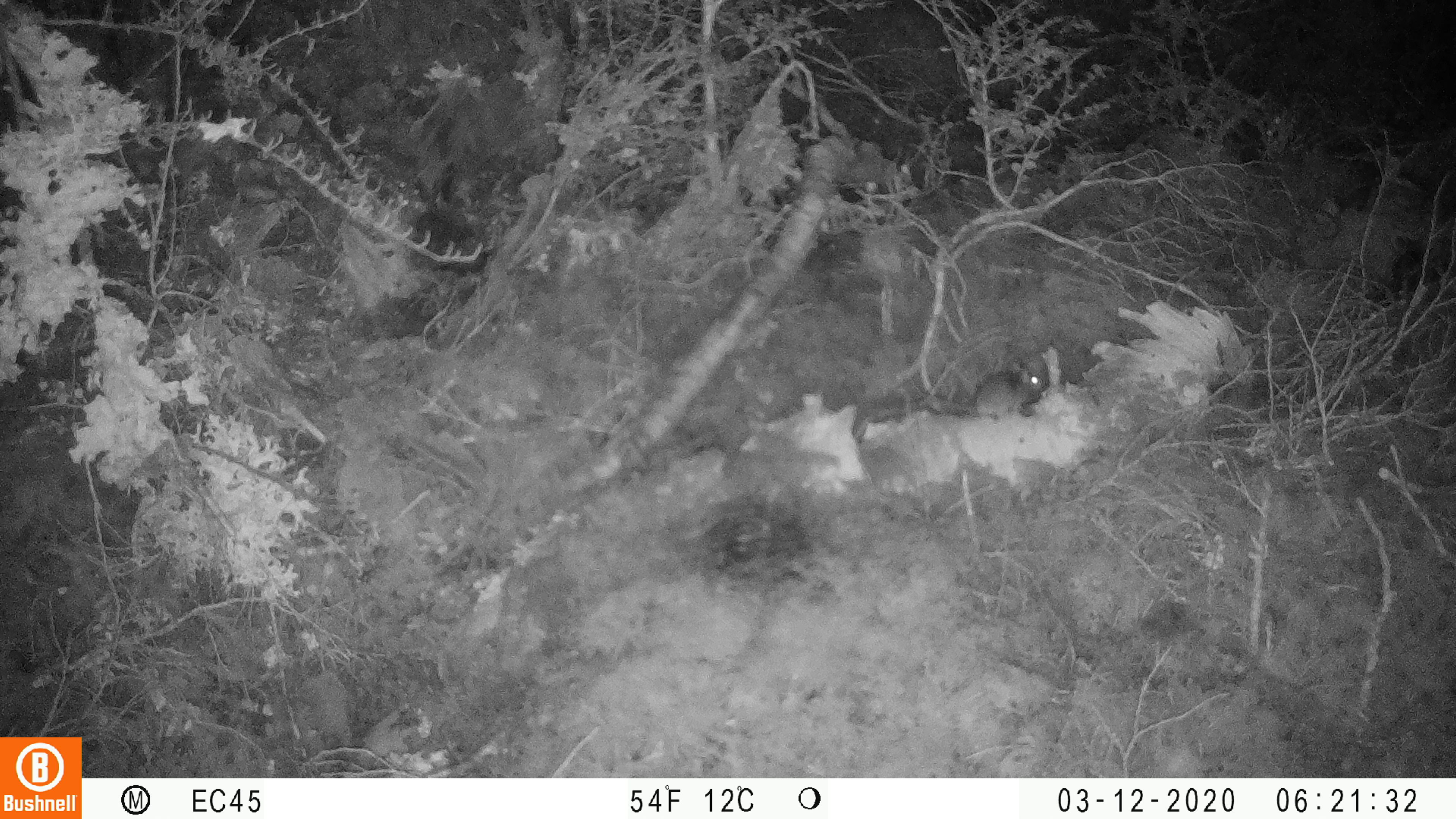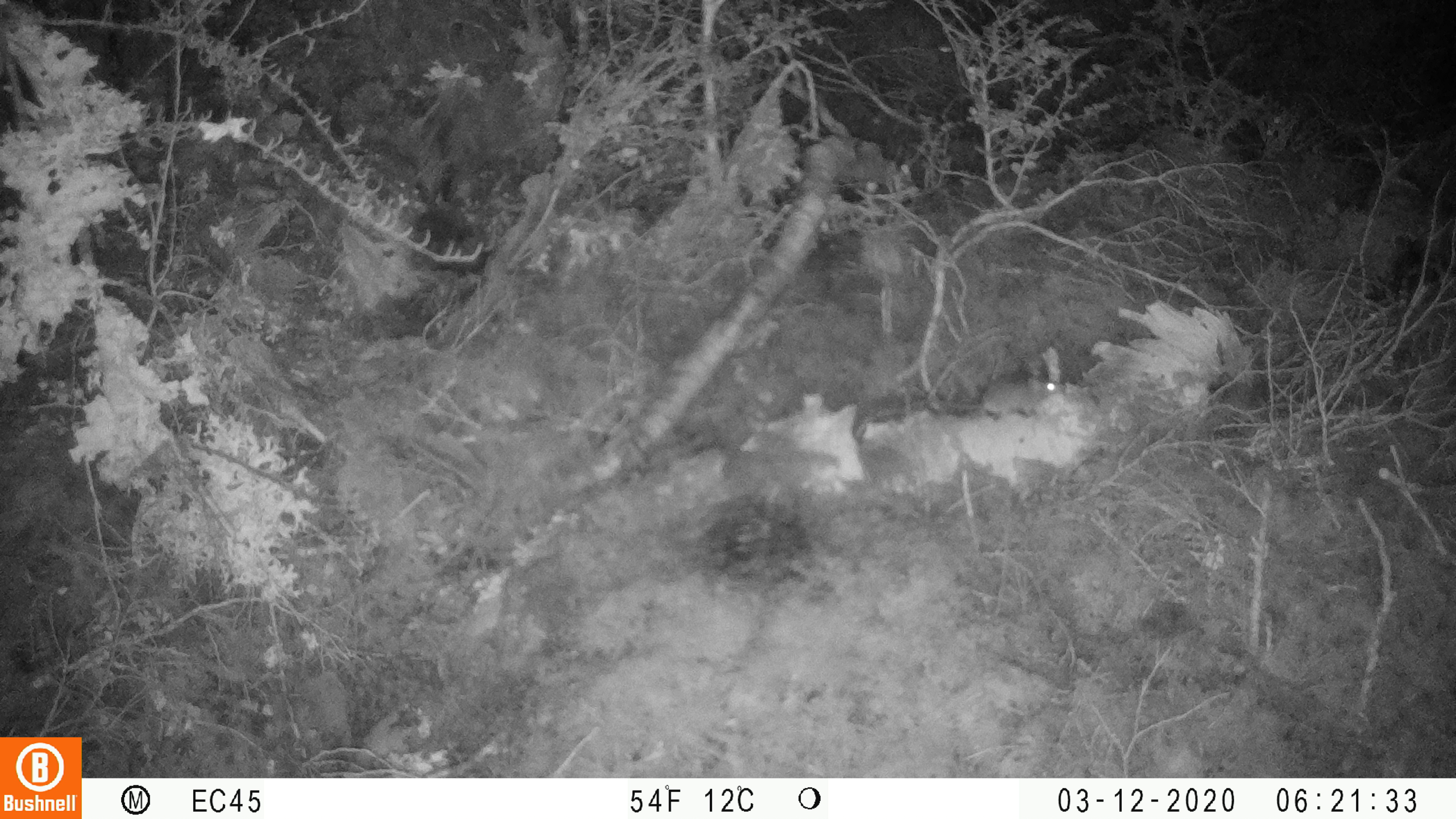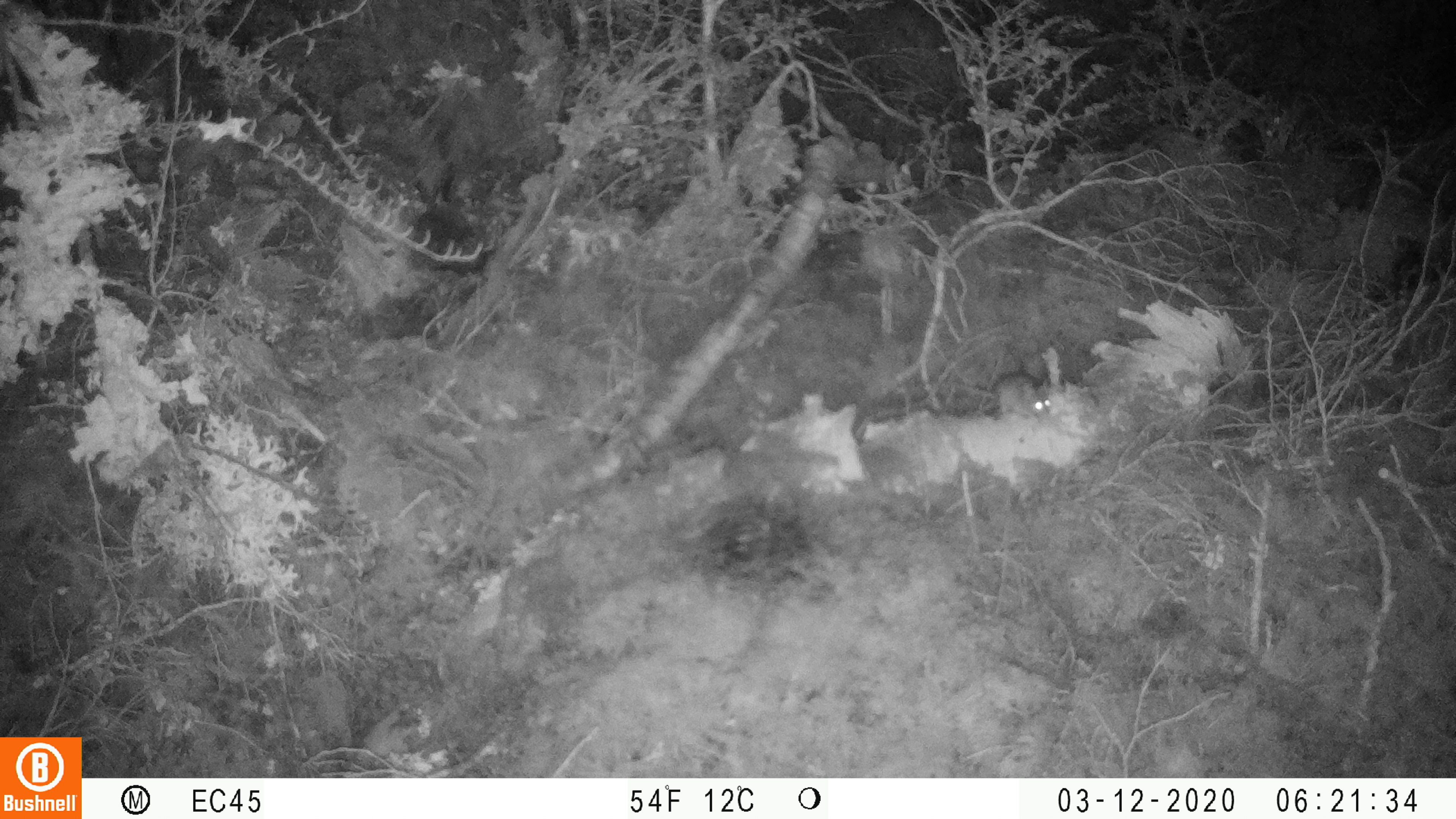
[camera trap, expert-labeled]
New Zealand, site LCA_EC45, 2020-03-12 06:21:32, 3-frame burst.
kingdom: Animalia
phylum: Chordata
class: Mammalia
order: Rodentia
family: Muridae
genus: Mus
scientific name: Mus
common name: mouse